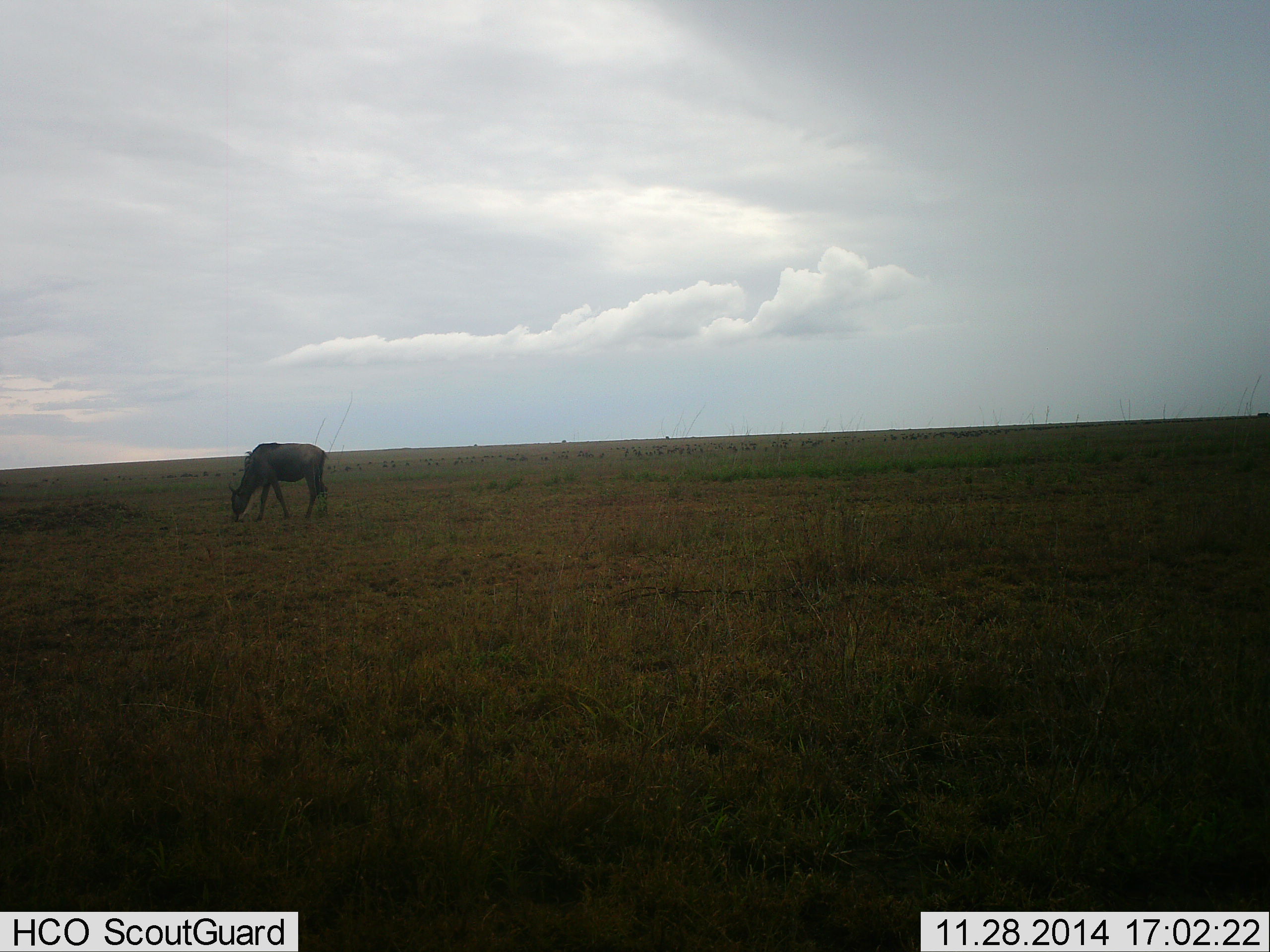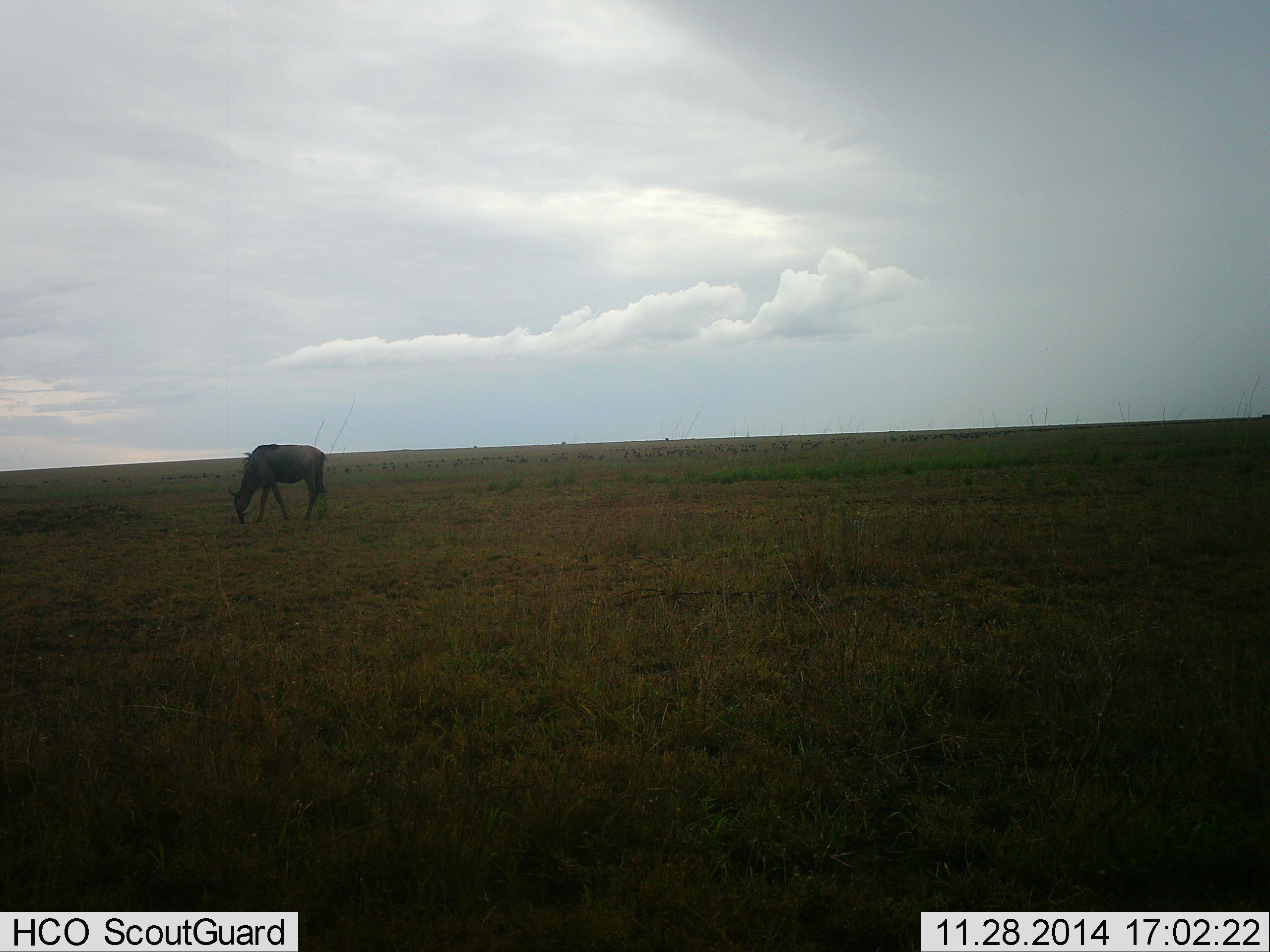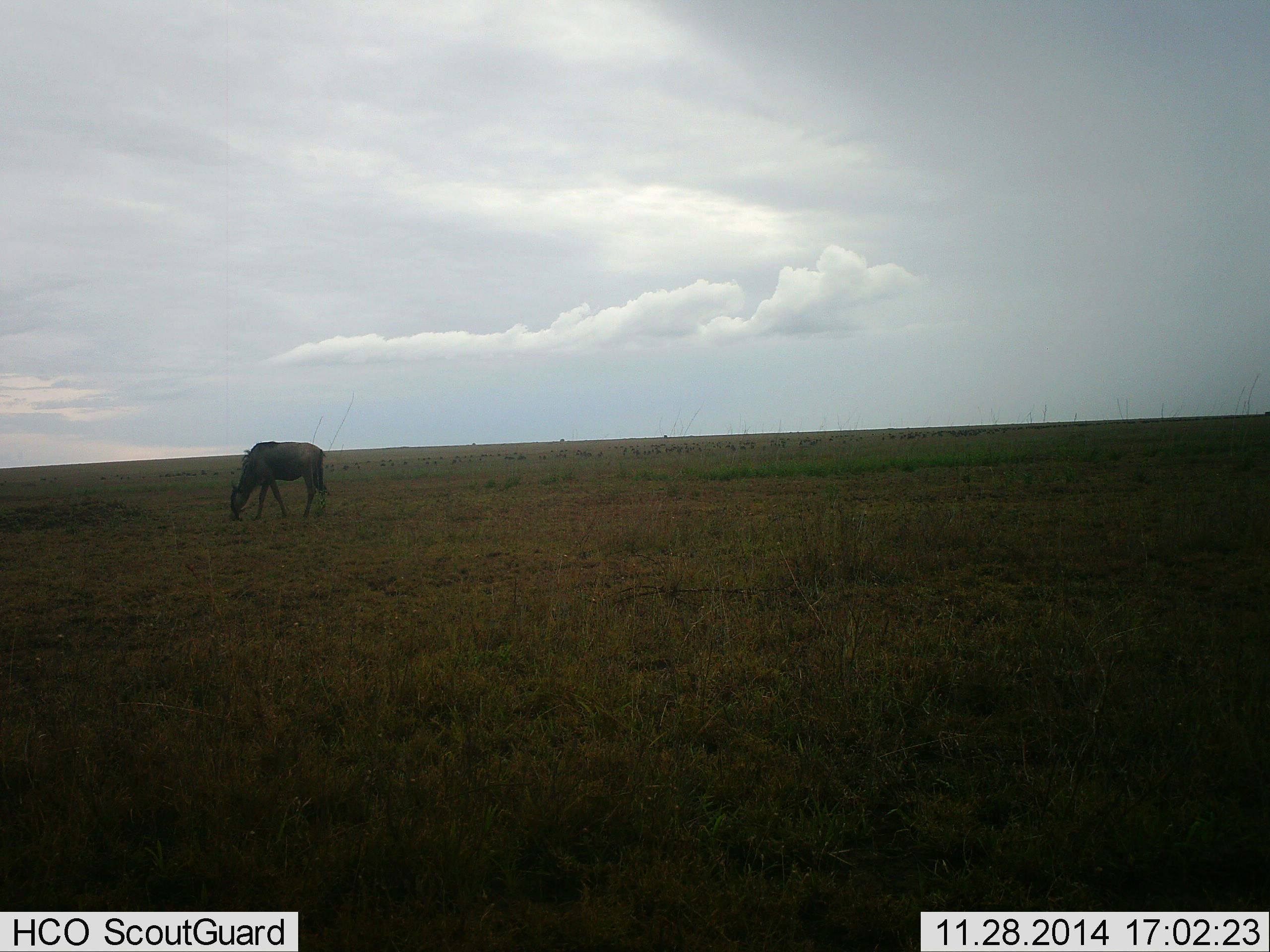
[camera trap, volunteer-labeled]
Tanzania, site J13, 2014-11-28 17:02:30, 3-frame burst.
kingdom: Animalia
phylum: Chordata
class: Mammalia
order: Artiodactyla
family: Bovidae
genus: Connochaetes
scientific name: Connochaetes taurinus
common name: blue wildebeest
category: wildebeest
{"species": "wildebeest (blue wildebeest) (Connochaetes taurinus)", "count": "1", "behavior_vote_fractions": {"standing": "20%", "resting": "0%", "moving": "0%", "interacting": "0%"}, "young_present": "0%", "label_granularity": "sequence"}